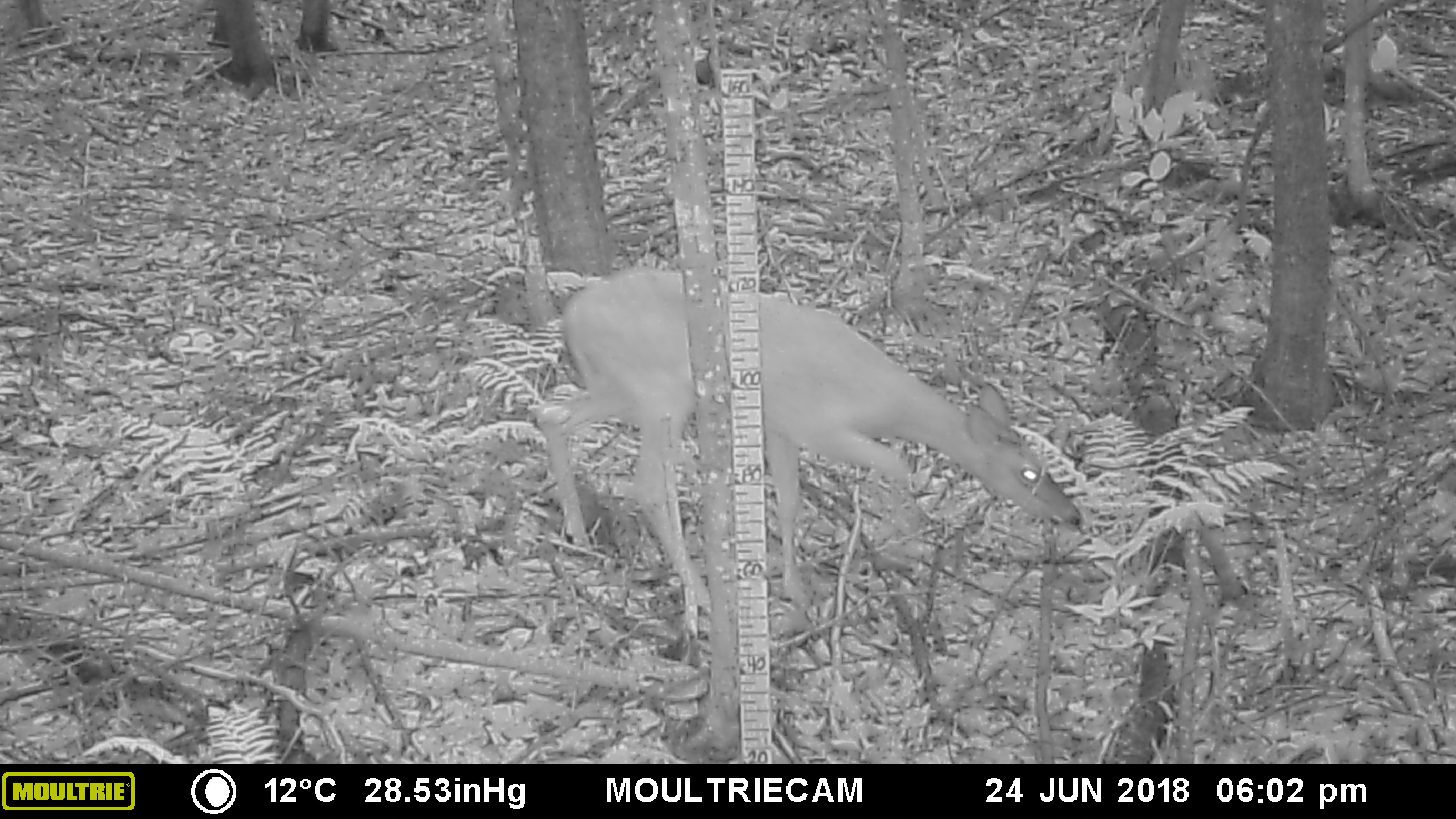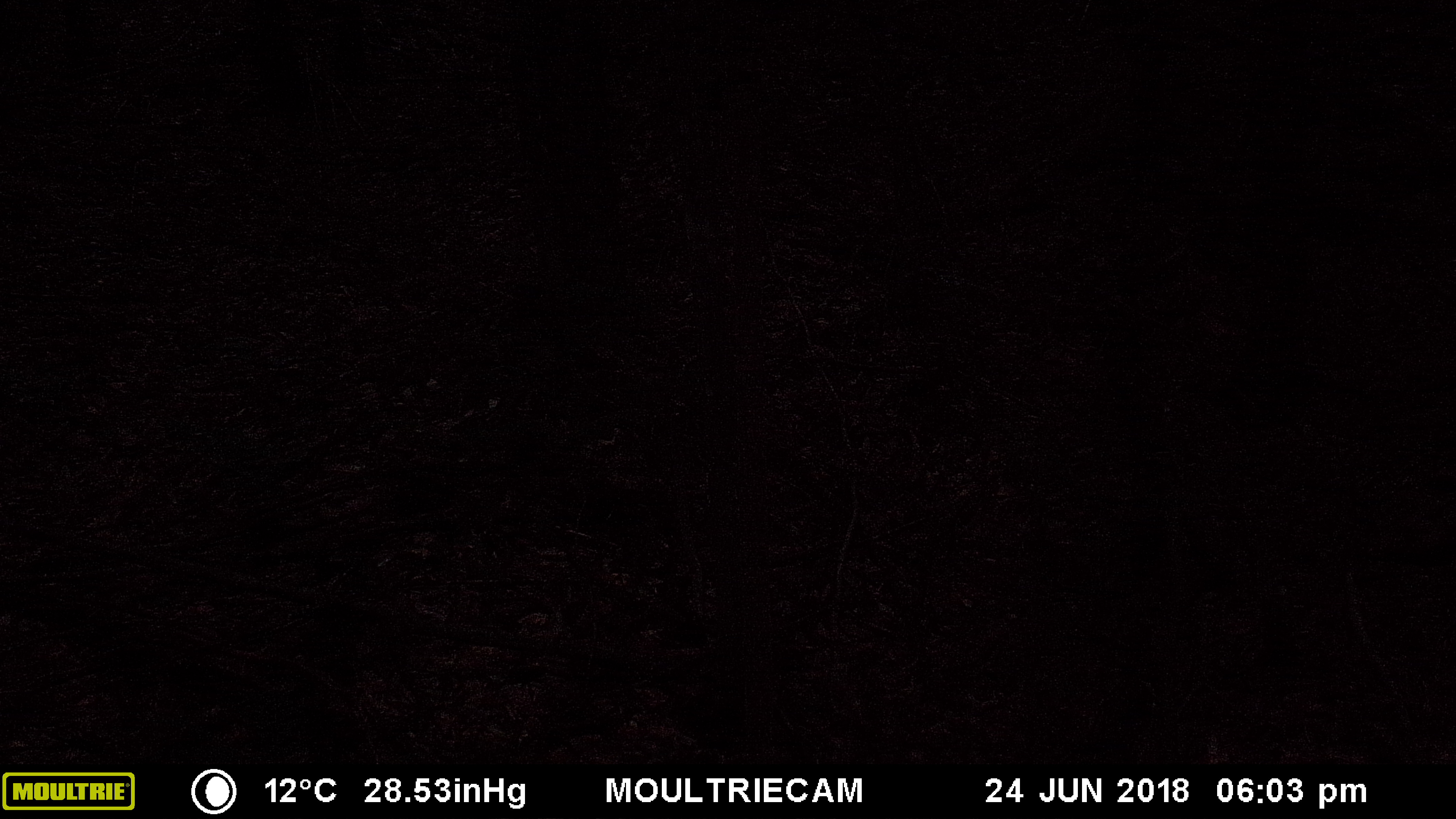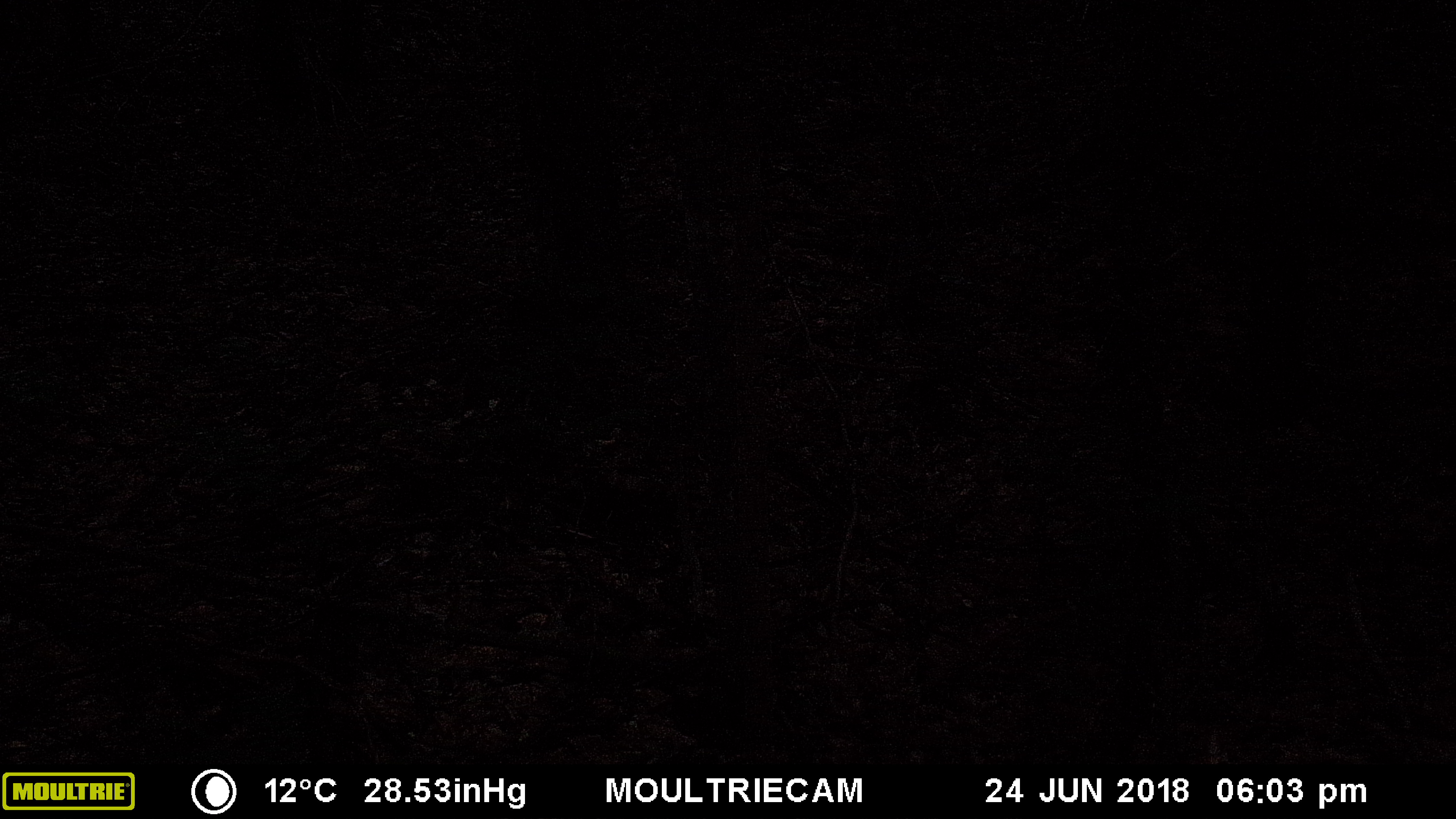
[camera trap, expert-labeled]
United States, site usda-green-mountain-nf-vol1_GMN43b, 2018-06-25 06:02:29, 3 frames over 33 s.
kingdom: Animalia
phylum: Chordata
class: Mammalia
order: Artiodactyla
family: Cervidae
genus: Odocoileus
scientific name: Odocoileus virginianus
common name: white-tailed deer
White-tailed deer (Odocoileus virginianus).